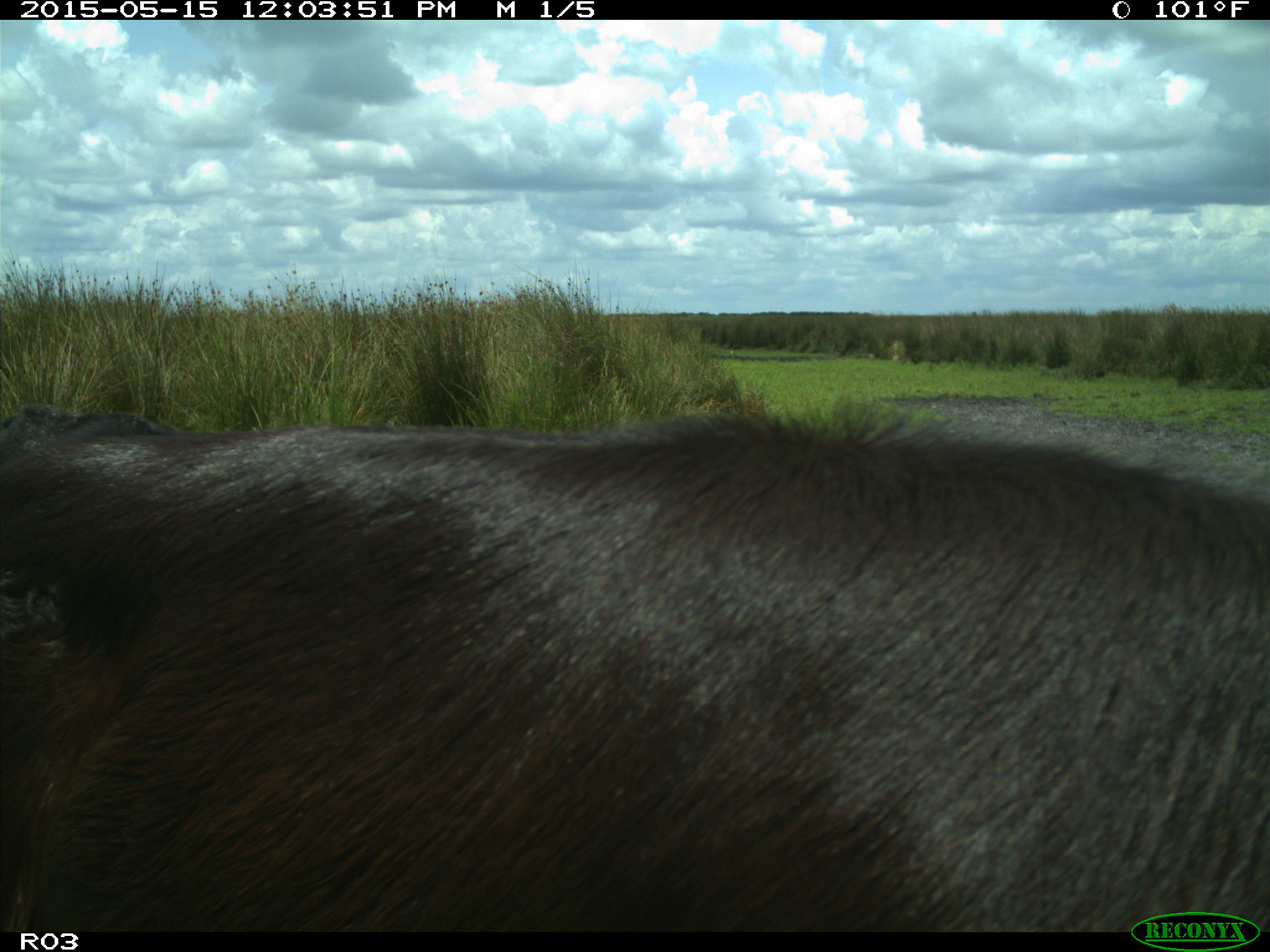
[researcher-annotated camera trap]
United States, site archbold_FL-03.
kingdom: Animalia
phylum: Chordata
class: Mammalia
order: Artiodactyla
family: Bovidae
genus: Bos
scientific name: Bos taurus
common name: domestic cow